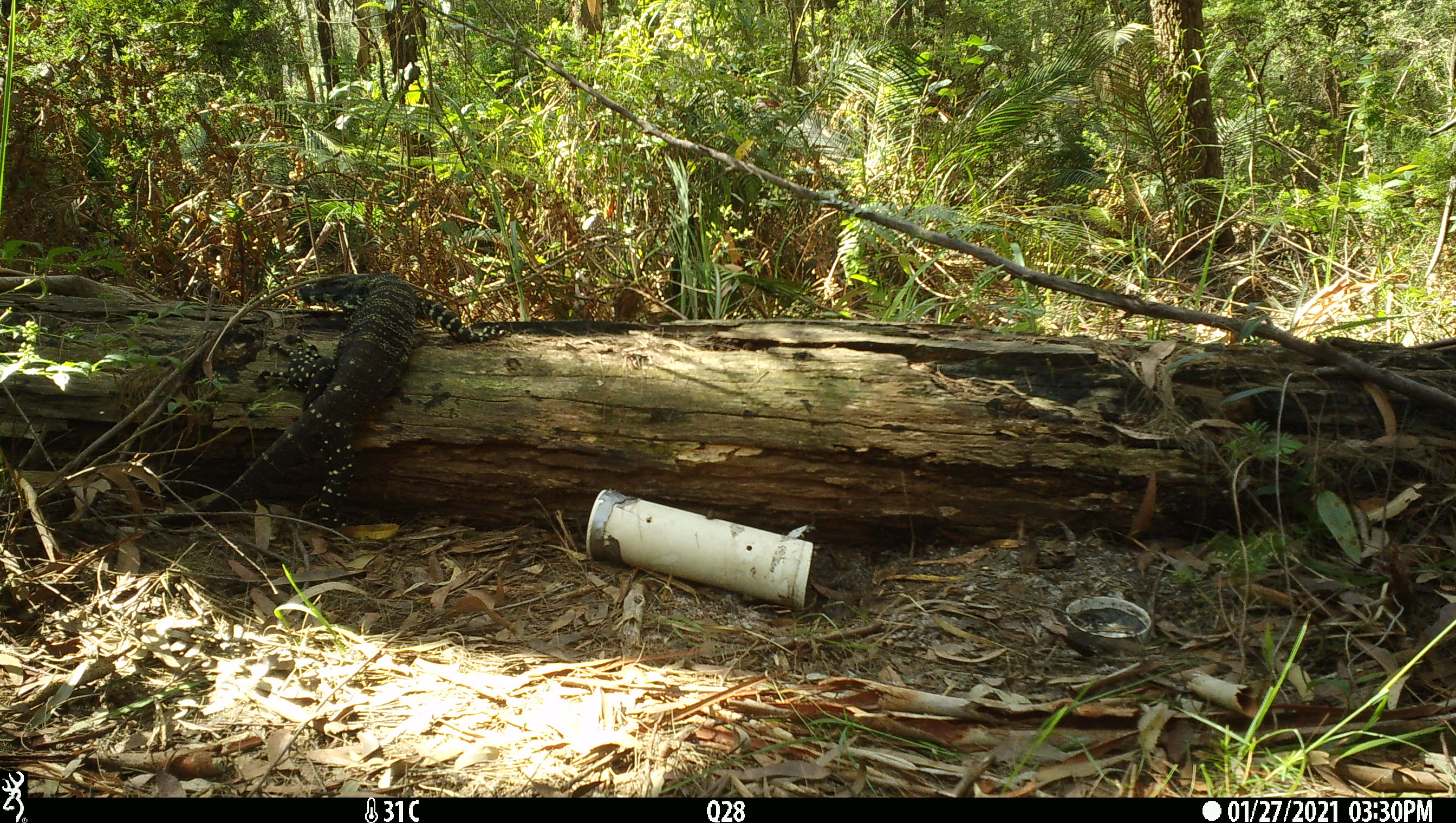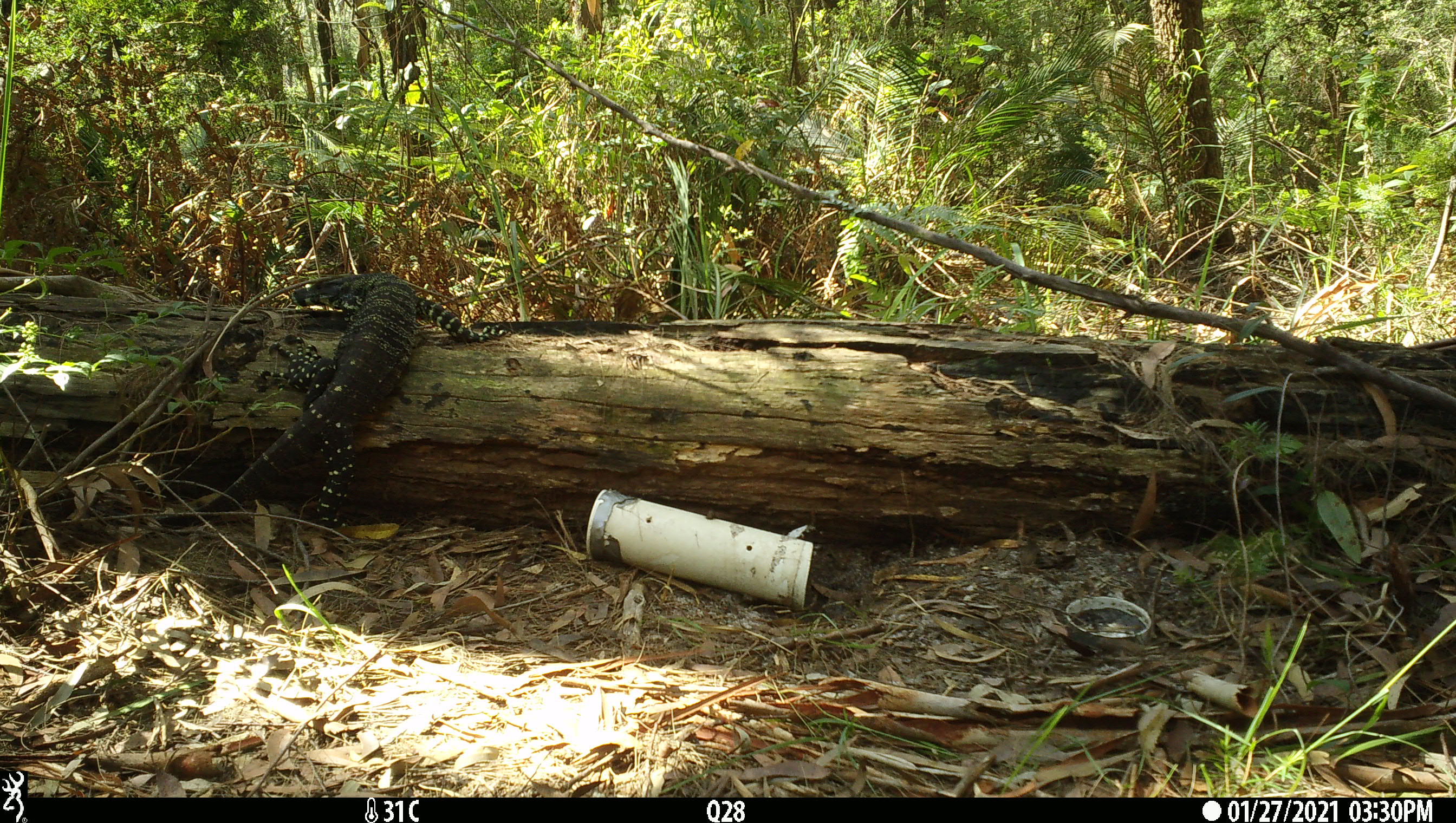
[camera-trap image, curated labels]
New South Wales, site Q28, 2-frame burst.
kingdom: Animalia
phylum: Chordata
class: Reptilia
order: Squamata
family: Varanidae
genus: Varanus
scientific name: Varanus varius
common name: lace monitor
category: goanna